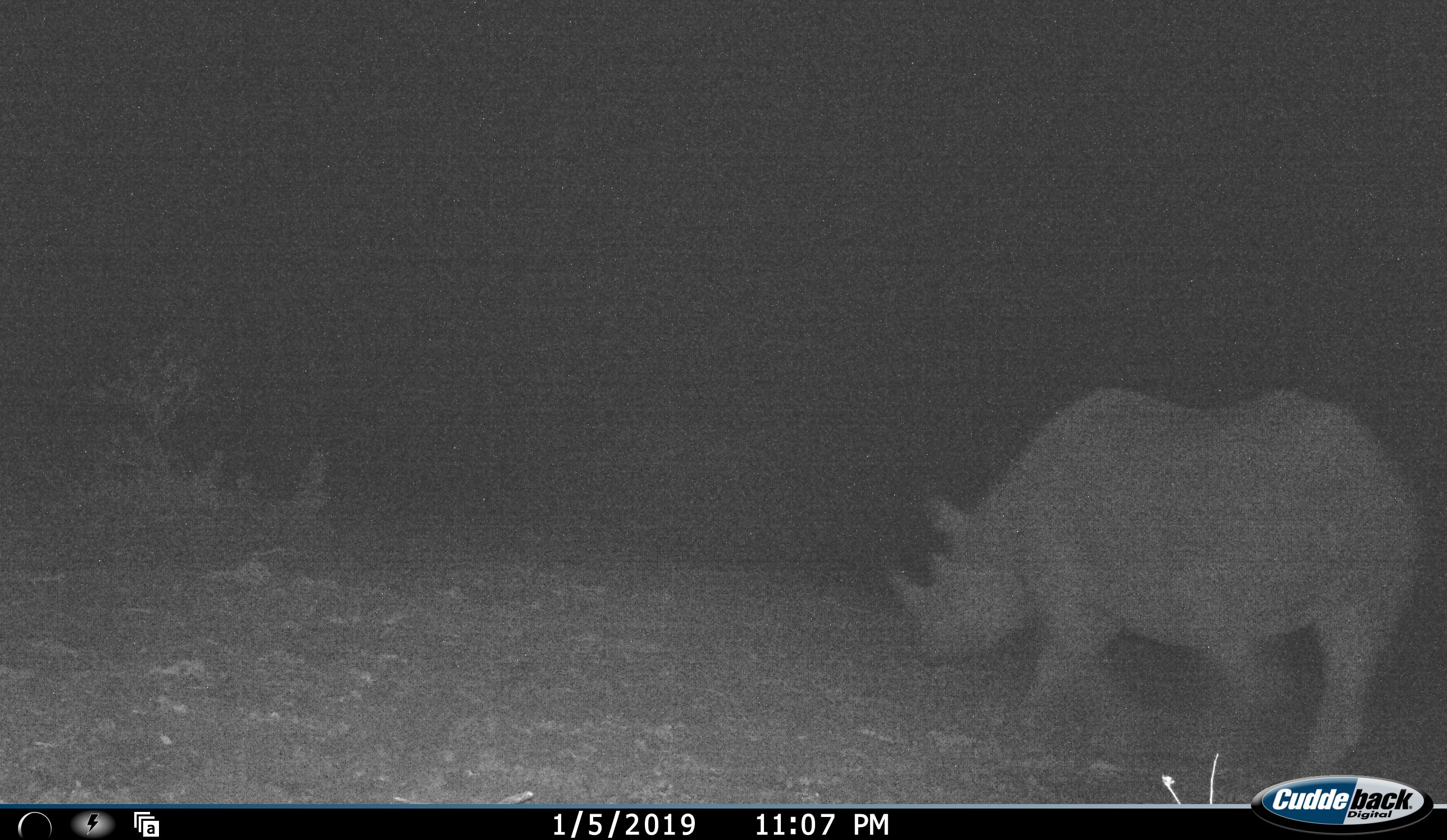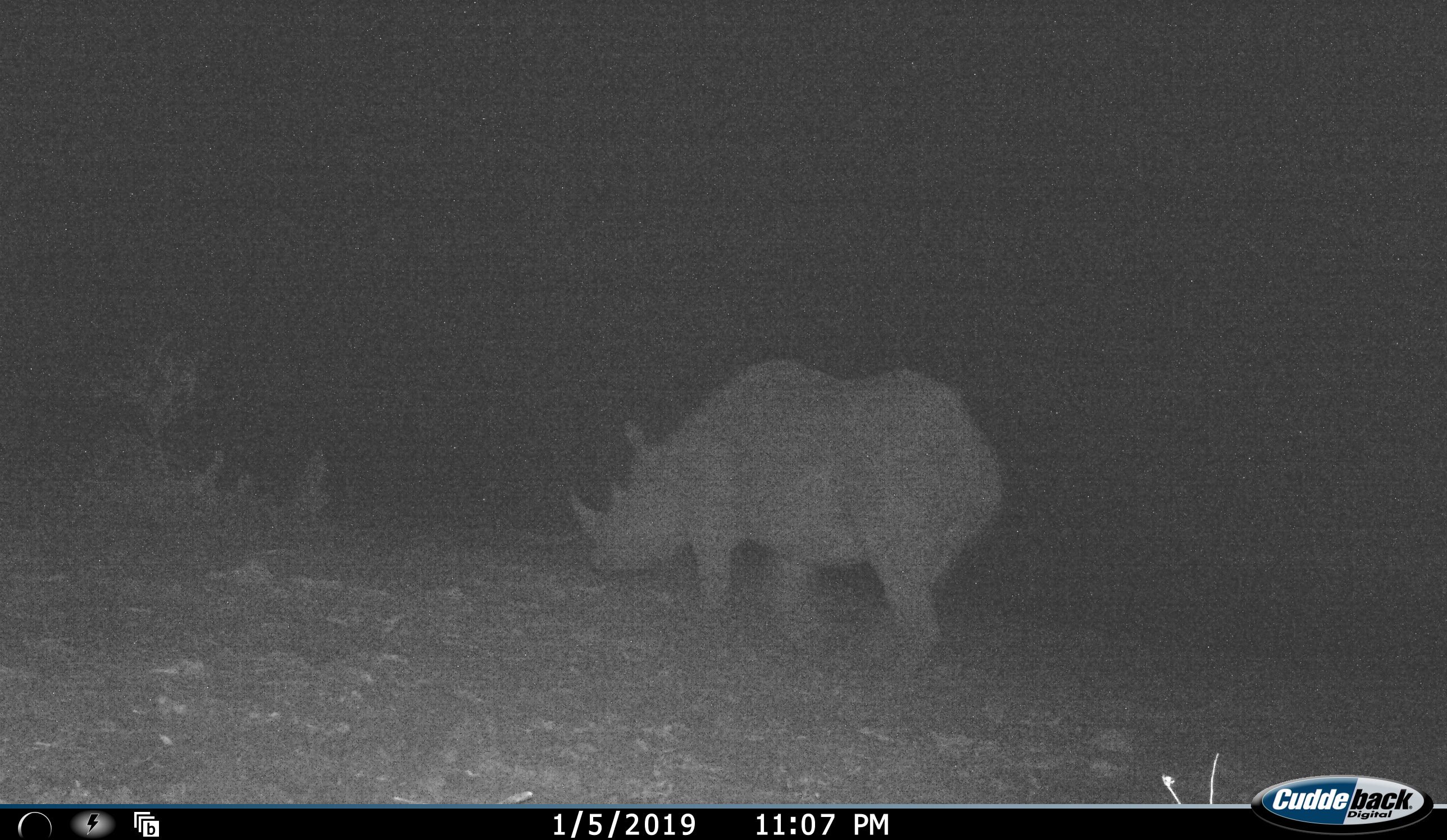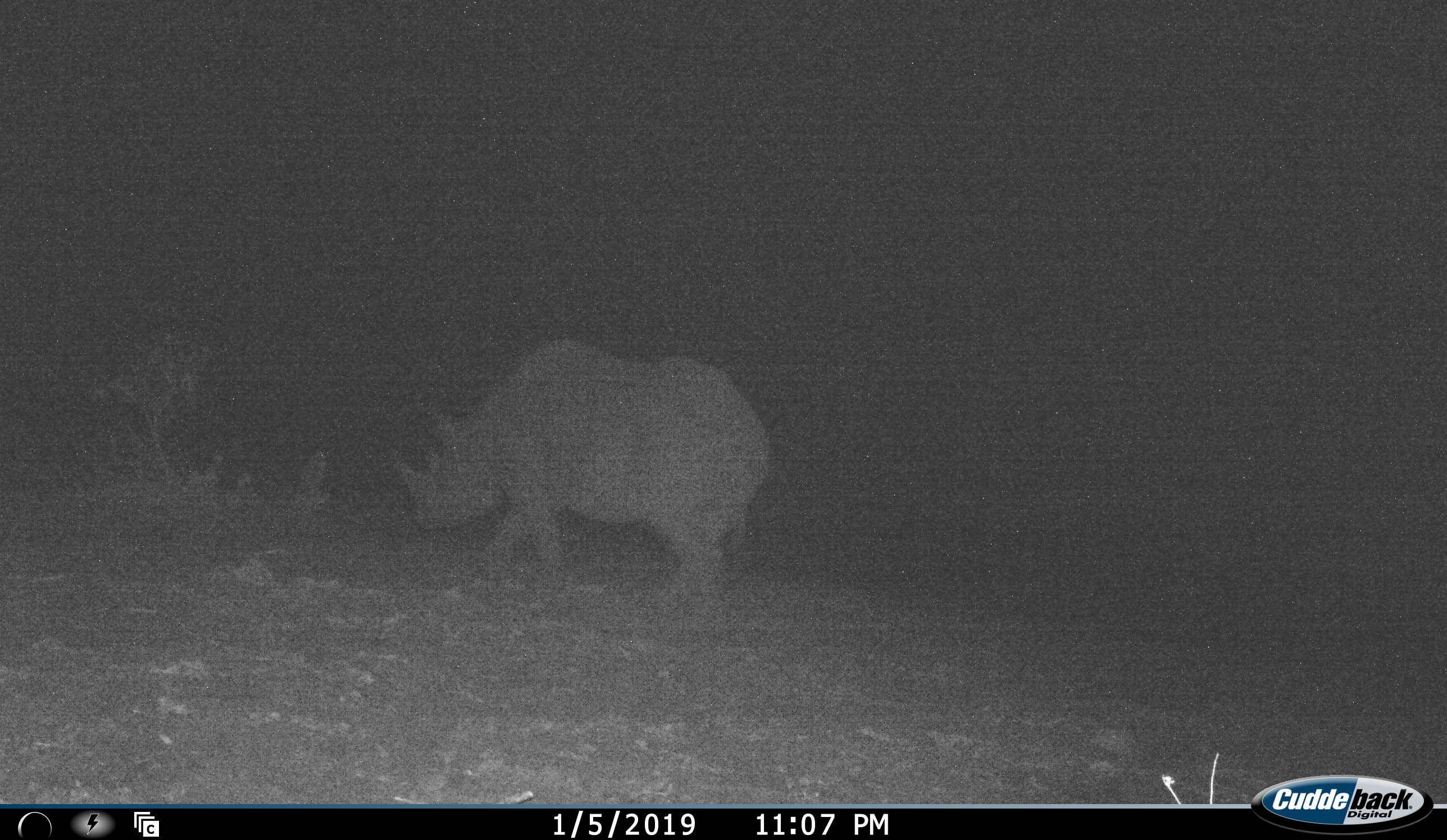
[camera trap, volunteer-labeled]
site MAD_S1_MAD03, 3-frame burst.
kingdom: Animalia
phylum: Chordata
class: Mammalia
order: Perissodactyla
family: Rhinocerotidae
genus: Diceros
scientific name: Diceros bicornis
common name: black rhinoceros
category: rhinocerosblack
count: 1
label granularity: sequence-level